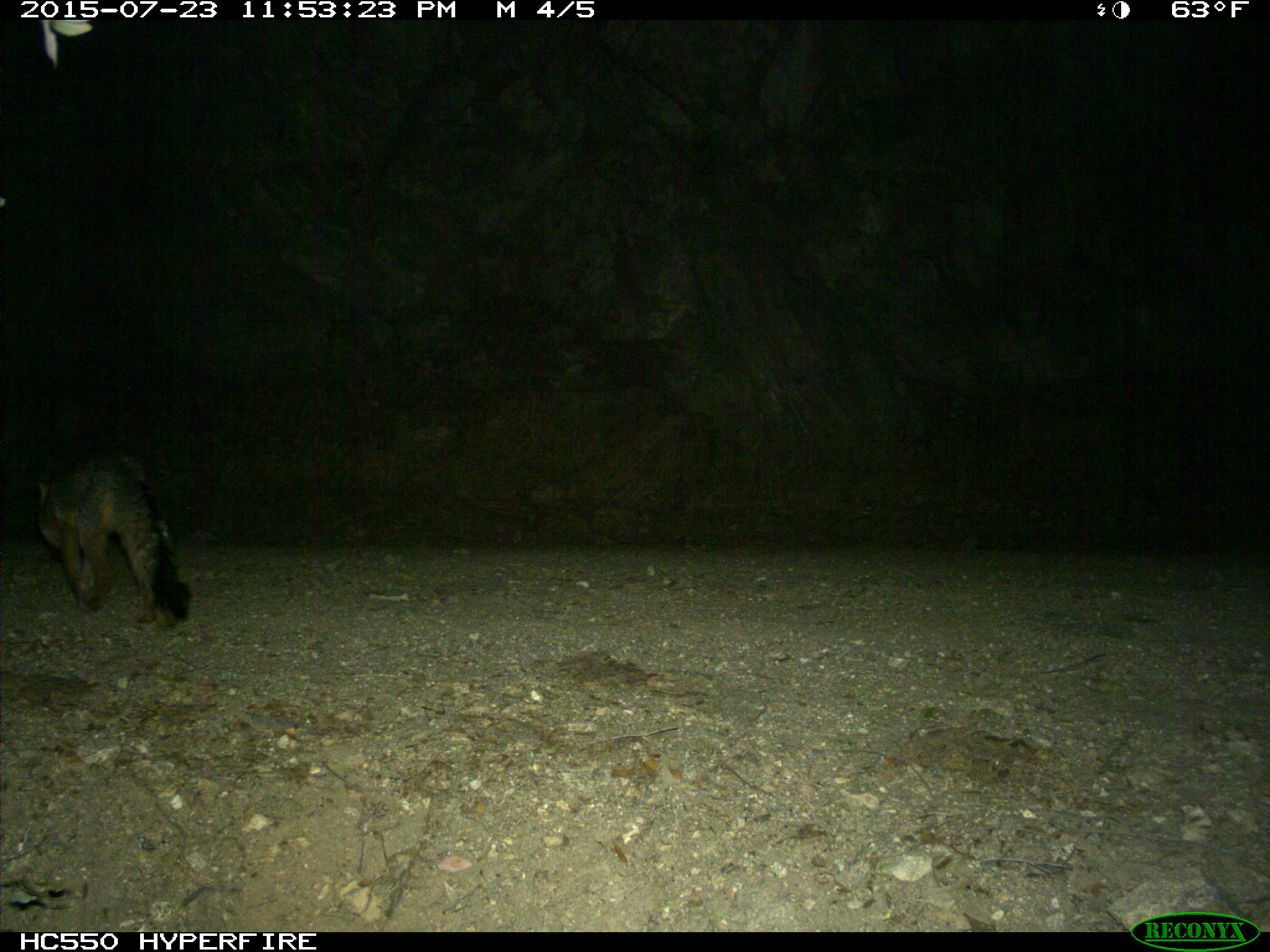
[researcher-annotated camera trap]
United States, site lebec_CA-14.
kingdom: Animalia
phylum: Chordata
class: Mammalia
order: Carnivora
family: Canidae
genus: Urocyon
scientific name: Urocyon cinereoargenteus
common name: gray fox